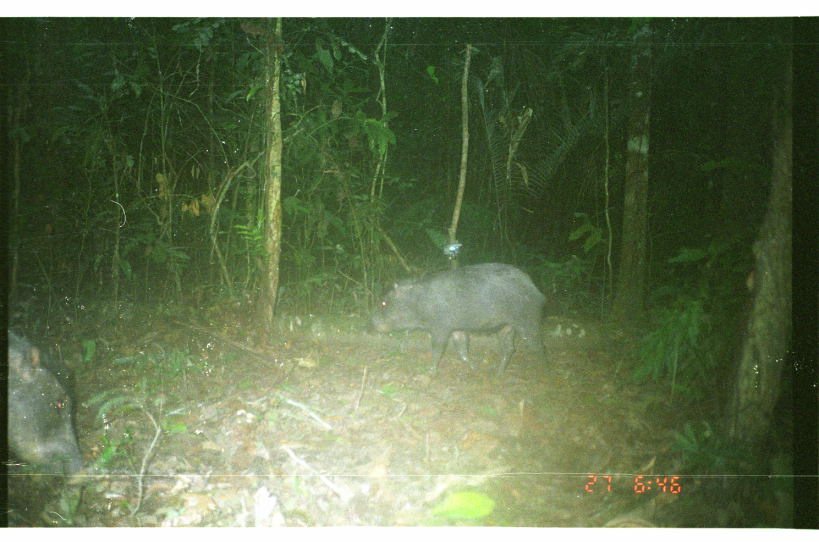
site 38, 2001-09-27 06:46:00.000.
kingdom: Animalia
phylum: Chordata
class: Mammalia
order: Artiodactyla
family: Tayassuidae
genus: Tayassu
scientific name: Tayassu pecari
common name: white-lipped peccary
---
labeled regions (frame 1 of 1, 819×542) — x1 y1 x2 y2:
tayassu pecari: 364 261 555 385; 7 322 88 483